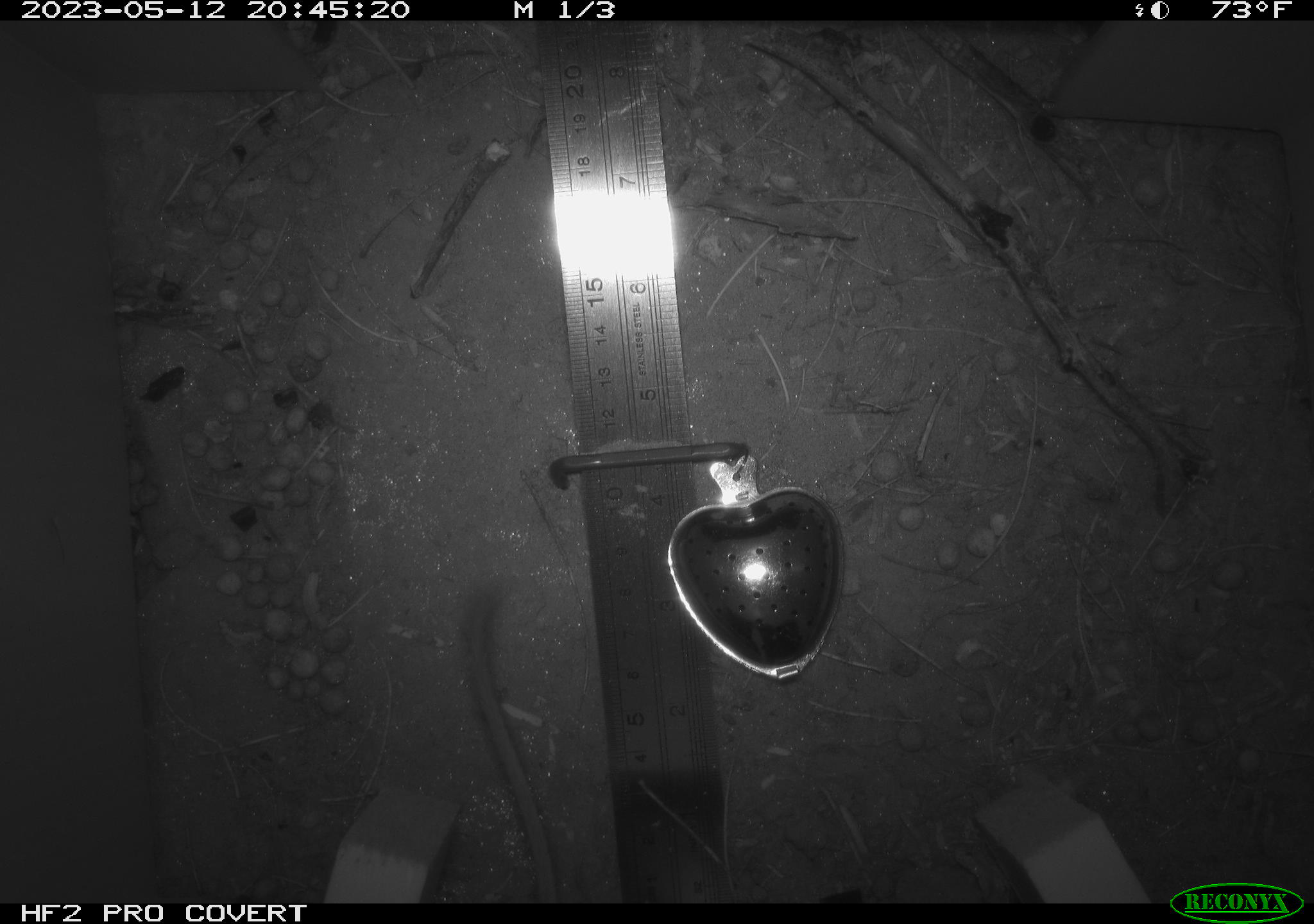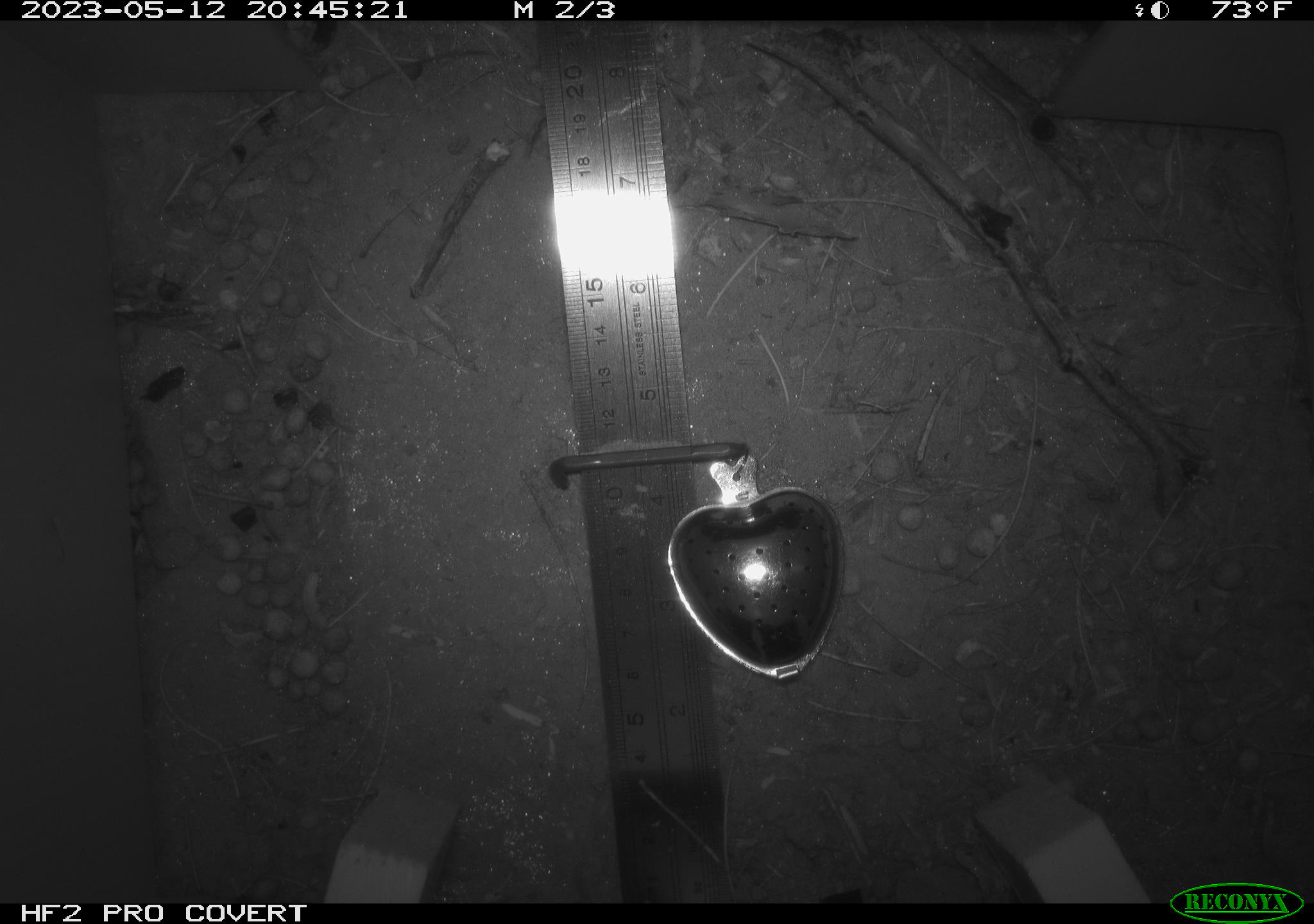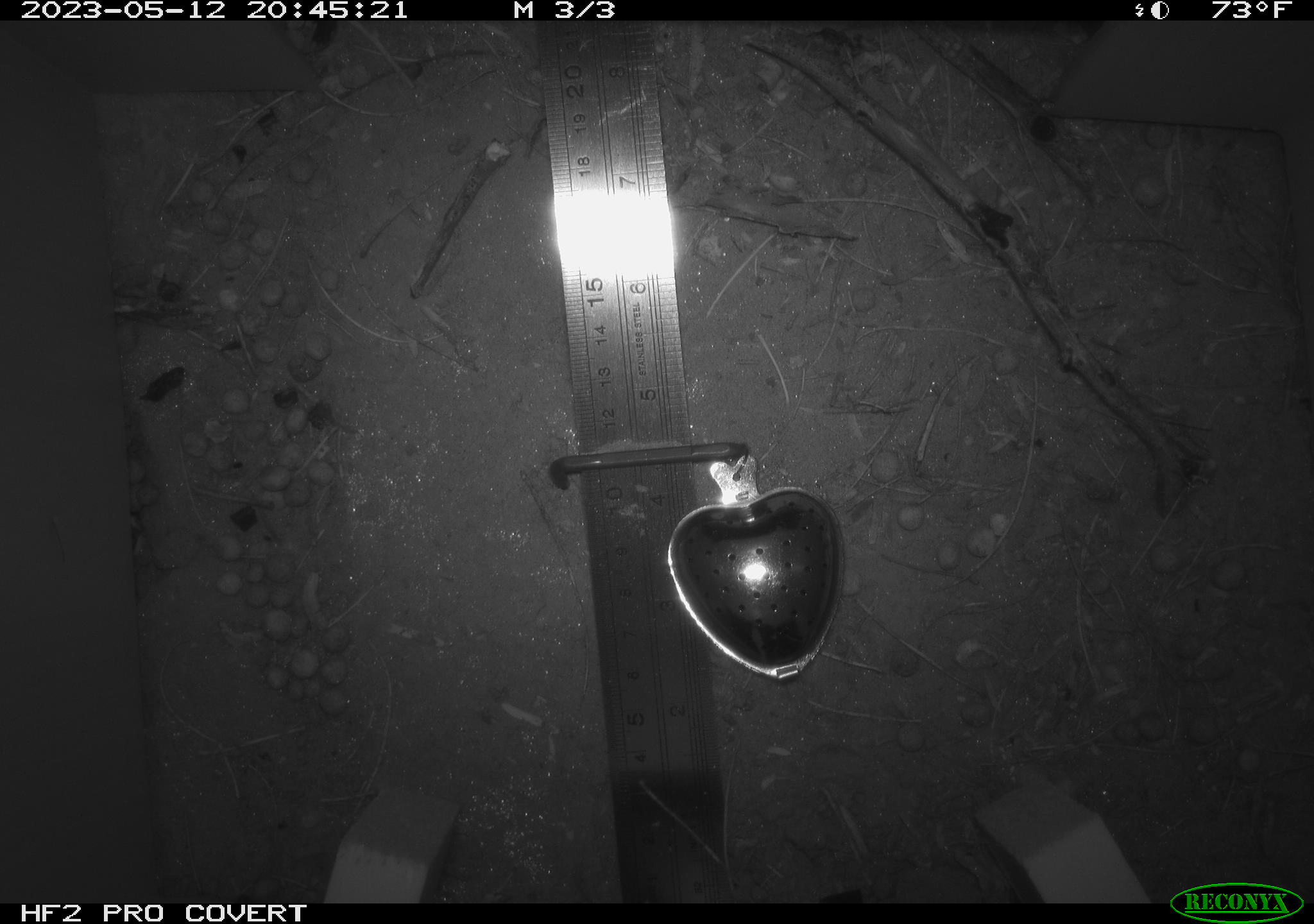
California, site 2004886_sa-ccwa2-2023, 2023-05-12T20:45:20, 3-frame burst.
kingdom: Animalia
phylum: Chordata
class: Mammalia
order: Rodentia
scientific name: Rodentia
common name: mouse species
Mouse species (Rodentia).